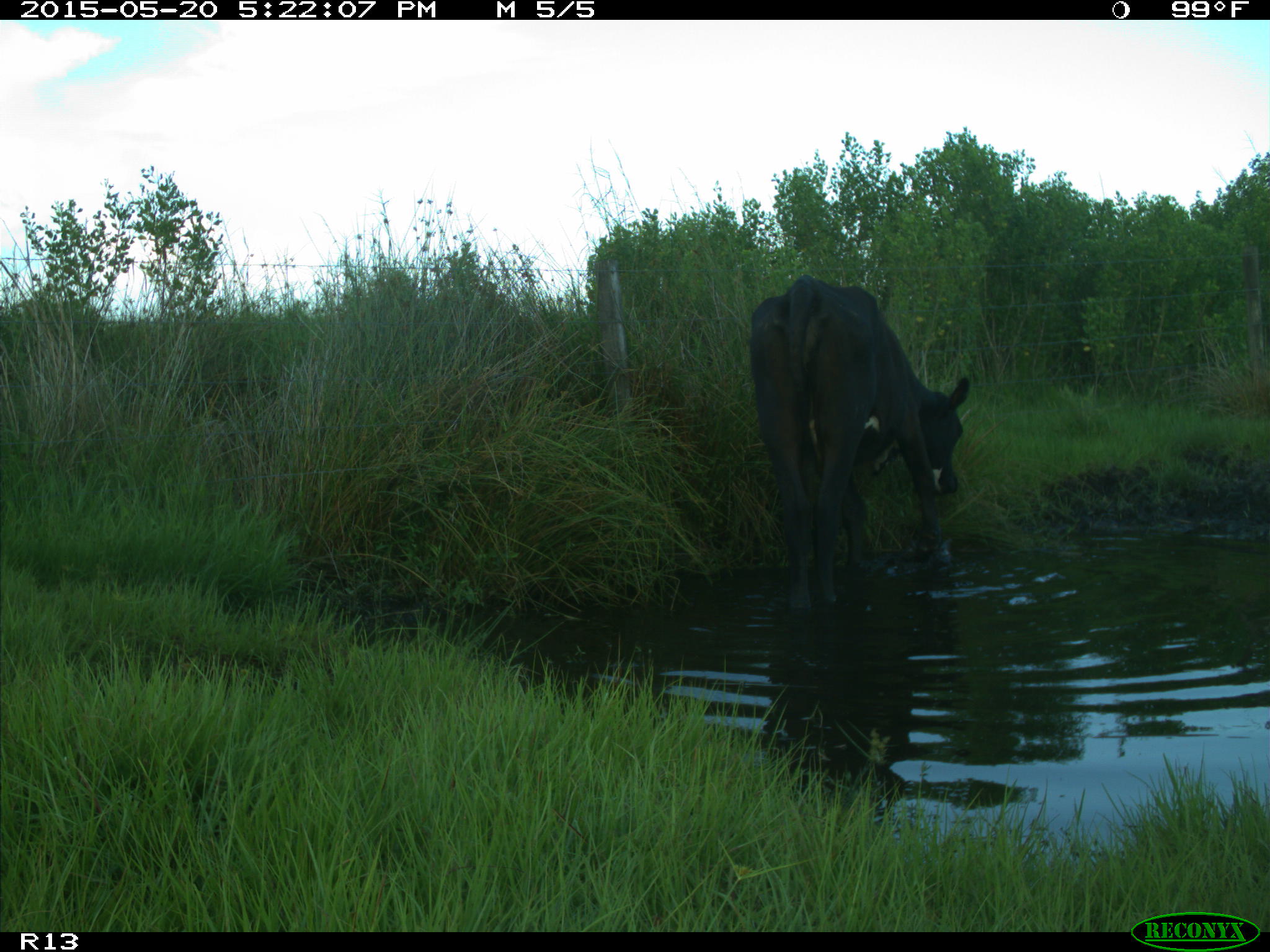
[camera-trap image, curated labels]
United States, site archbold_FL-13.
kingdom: Animalia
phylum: Chordata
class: Mammalia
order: Artiodactyla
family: Bovidae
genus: Bos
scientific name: Bos taurus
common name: domestic cow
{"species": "Bos taurus (domestic cow)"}